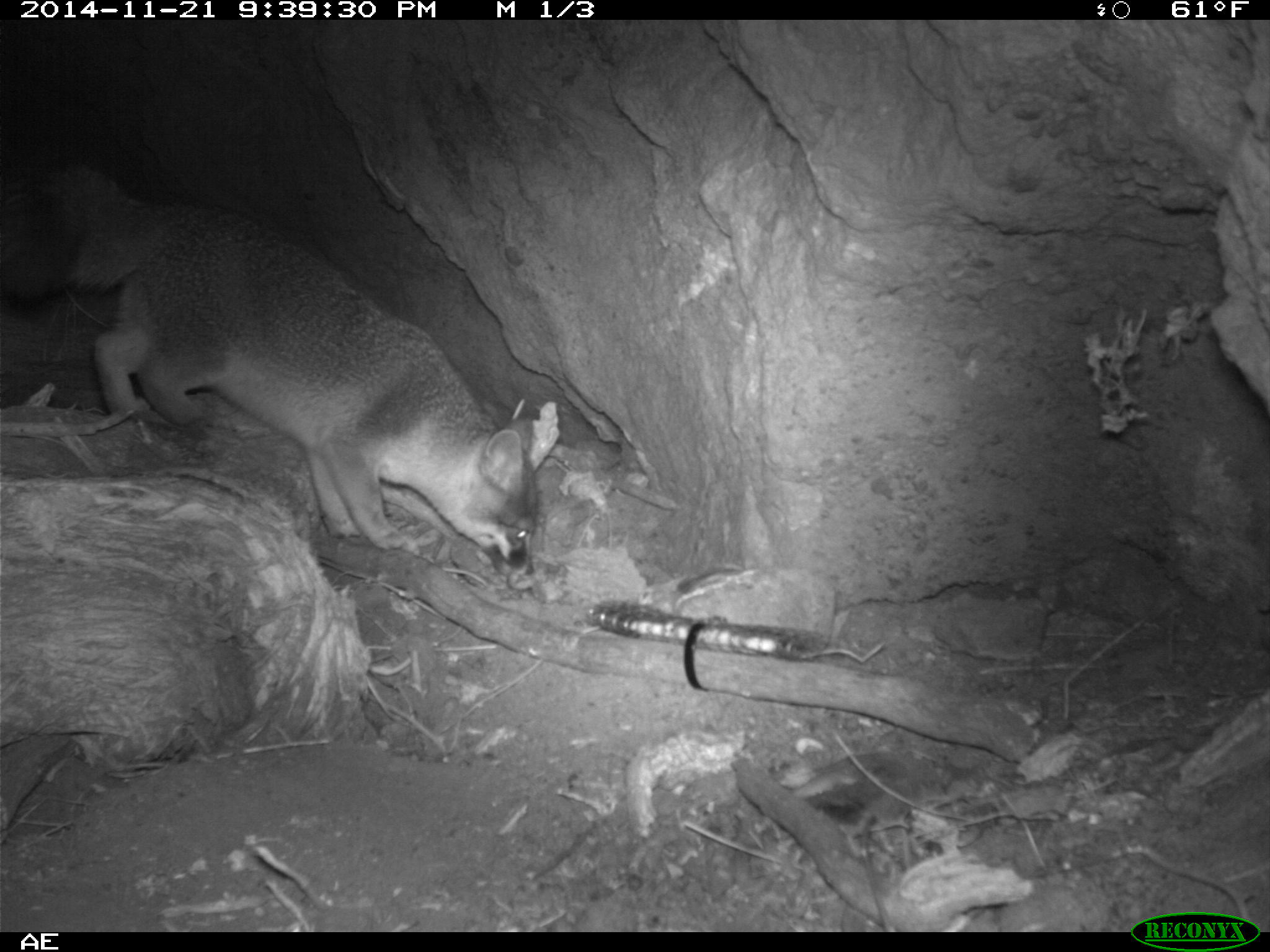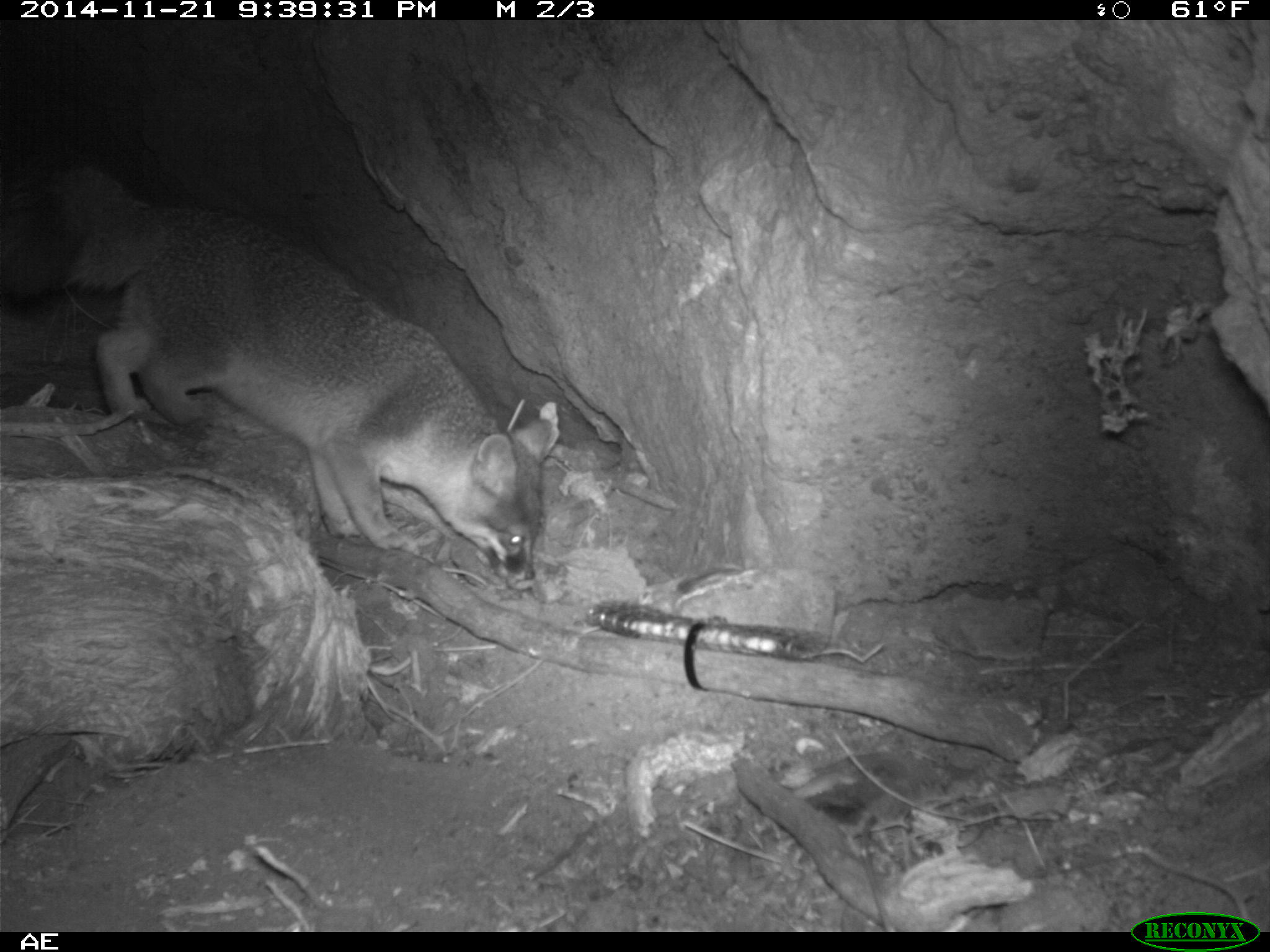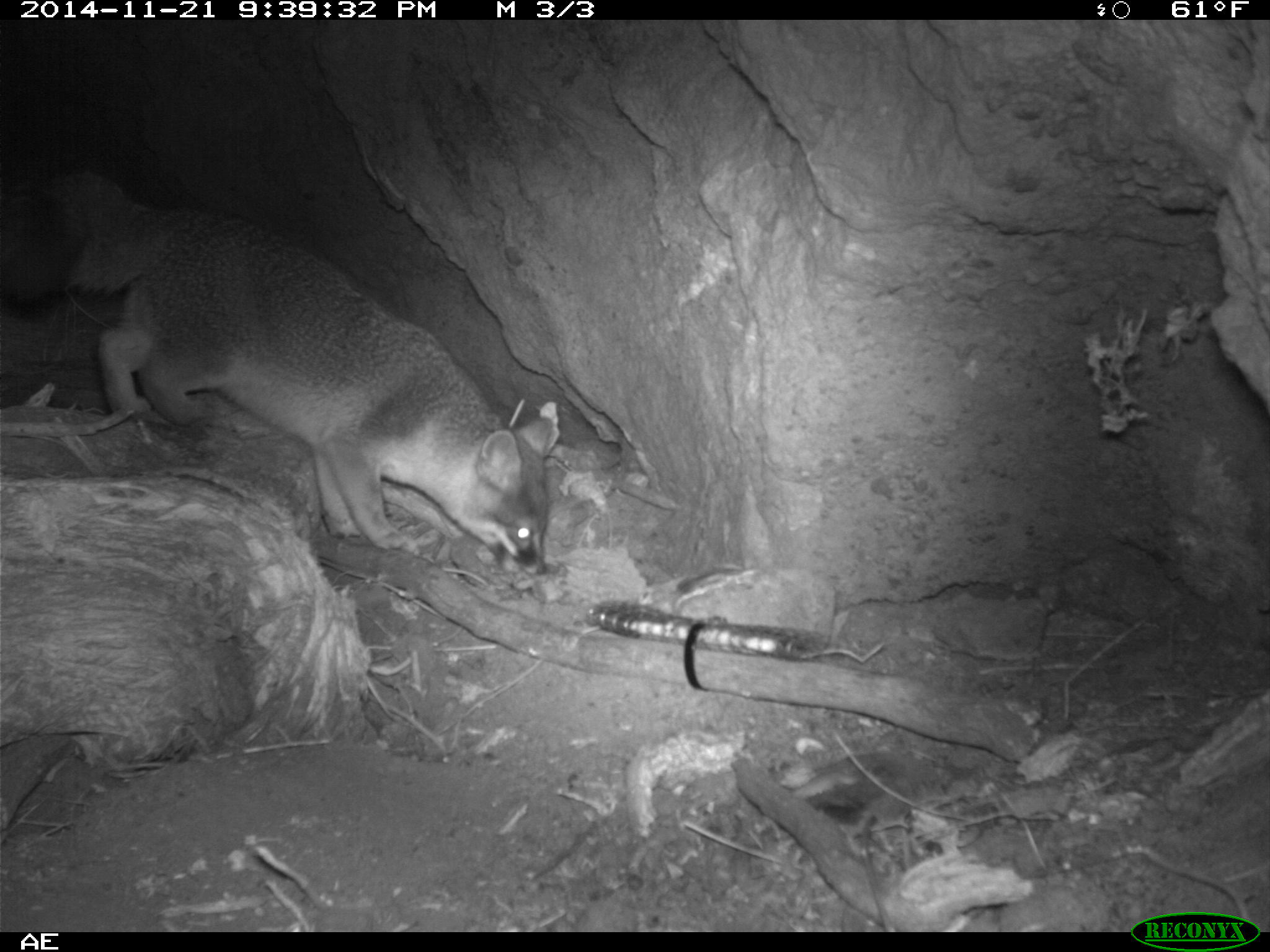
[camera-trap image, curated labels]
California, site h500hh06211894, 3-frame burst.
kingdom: Animalia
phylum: Chordata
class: Mammalia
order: Carnivora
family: Canidae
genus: Urocyon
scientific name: Urocyon littoralis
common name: island fox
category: fox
Fox (island fox) (Urocyon littoralis).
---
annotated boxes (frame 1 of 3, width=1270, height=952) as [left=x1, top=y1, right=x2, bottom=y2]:
fox: [left=0, top=161, right=538, bottom=580]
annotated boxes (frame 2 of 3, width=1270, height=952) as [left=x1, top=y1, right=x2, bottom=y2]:
fox: [left=0, top=164, right=559, bottom=588]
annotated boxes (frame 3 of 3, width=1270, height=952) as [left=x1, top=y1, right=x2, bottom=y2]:
fox: [left=0, top=170, right=551, bottom=574]